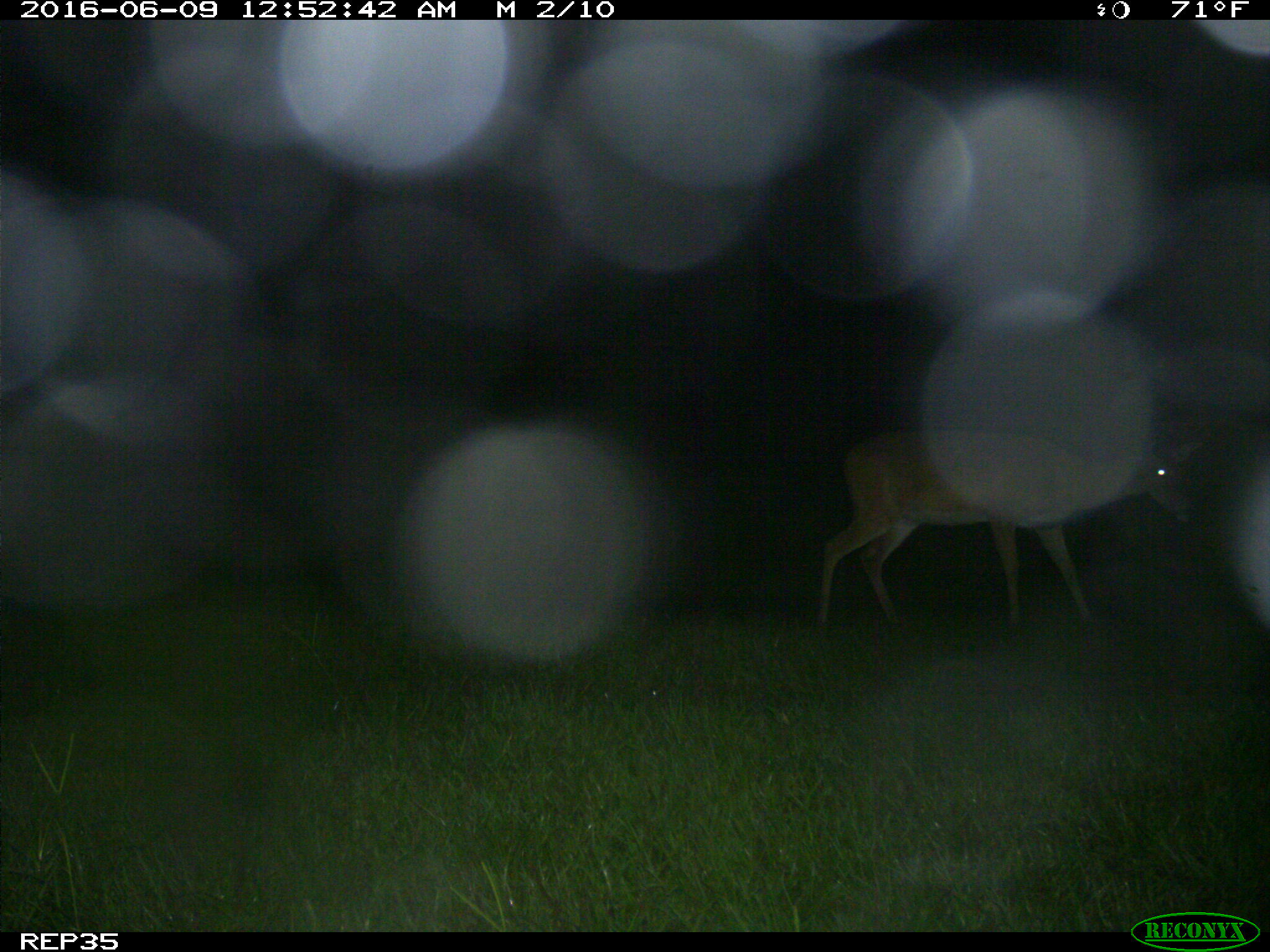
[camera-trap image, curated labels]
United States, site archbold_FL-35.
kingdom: Animalia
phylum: Chordata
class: Mammalia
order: Artiodactyla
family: Cervidae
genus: Odocoileus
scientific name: Odocoileus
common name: deer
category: unidentified deer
Unidentified deer (deer) (Odocoileus).